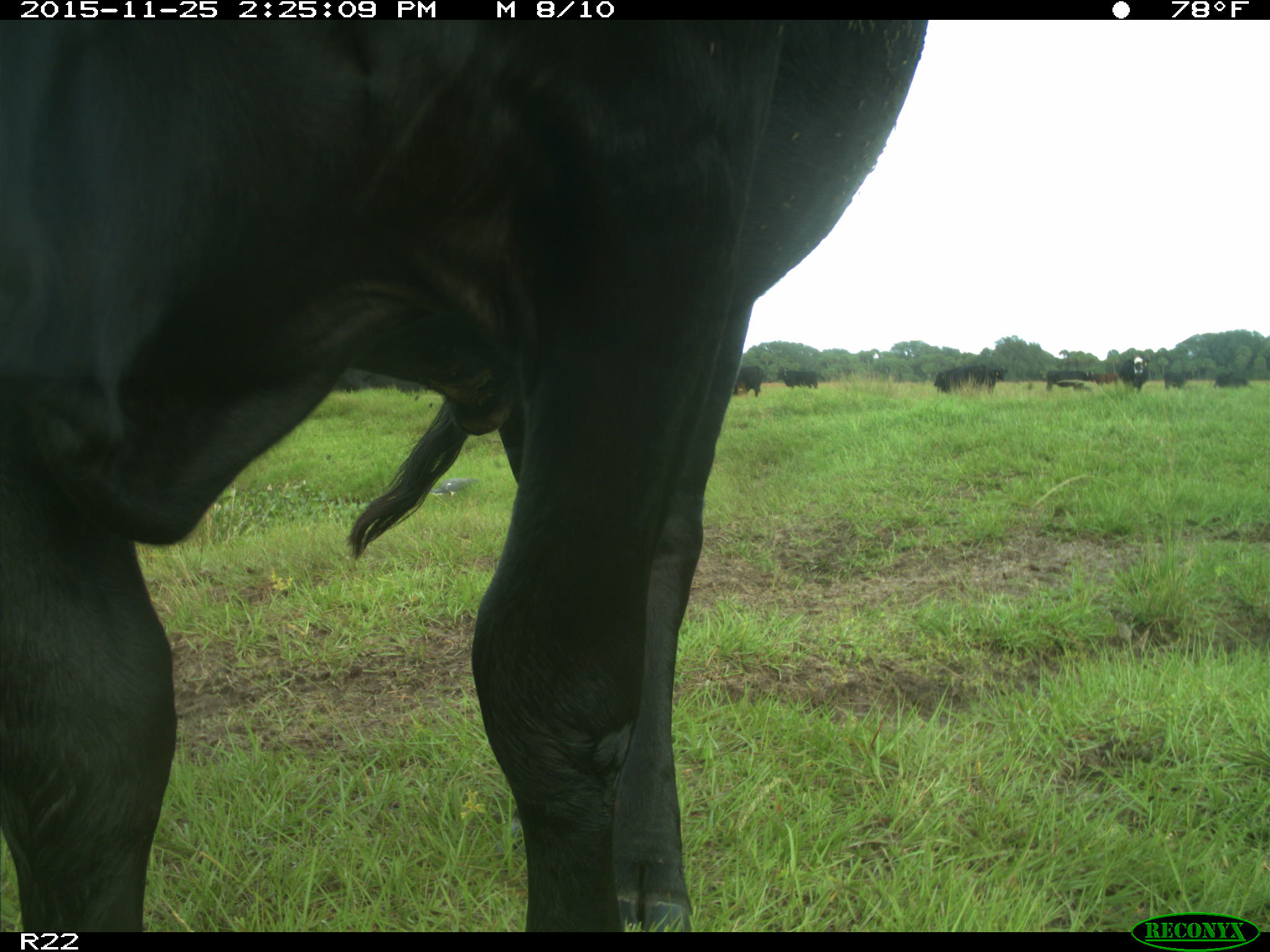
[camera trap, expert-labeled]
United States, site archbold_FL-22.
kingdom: Animalia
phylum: Chordata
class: Mammalia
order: Artiodactyla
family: Bovidae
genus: Bos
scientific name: Bos taurus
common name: domestic cow